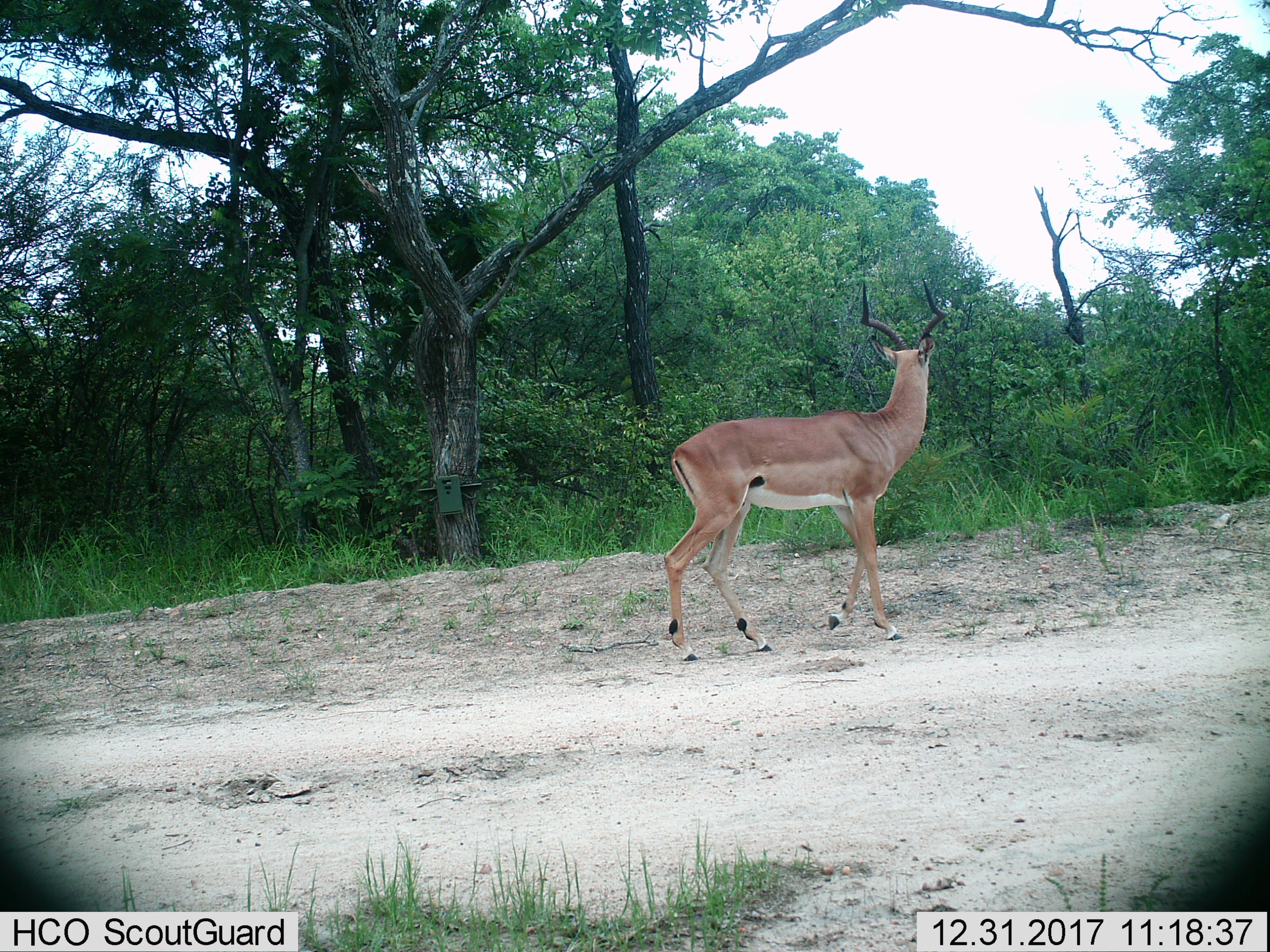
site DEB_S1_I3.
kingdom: Animalia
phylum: Chordata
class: Mammalia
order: Artiodactyla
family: Bovidae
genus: Aepyceros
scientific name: Aepyceros melampus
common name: impala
Impala (Aepyceros melampus), count 1. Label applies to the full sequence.